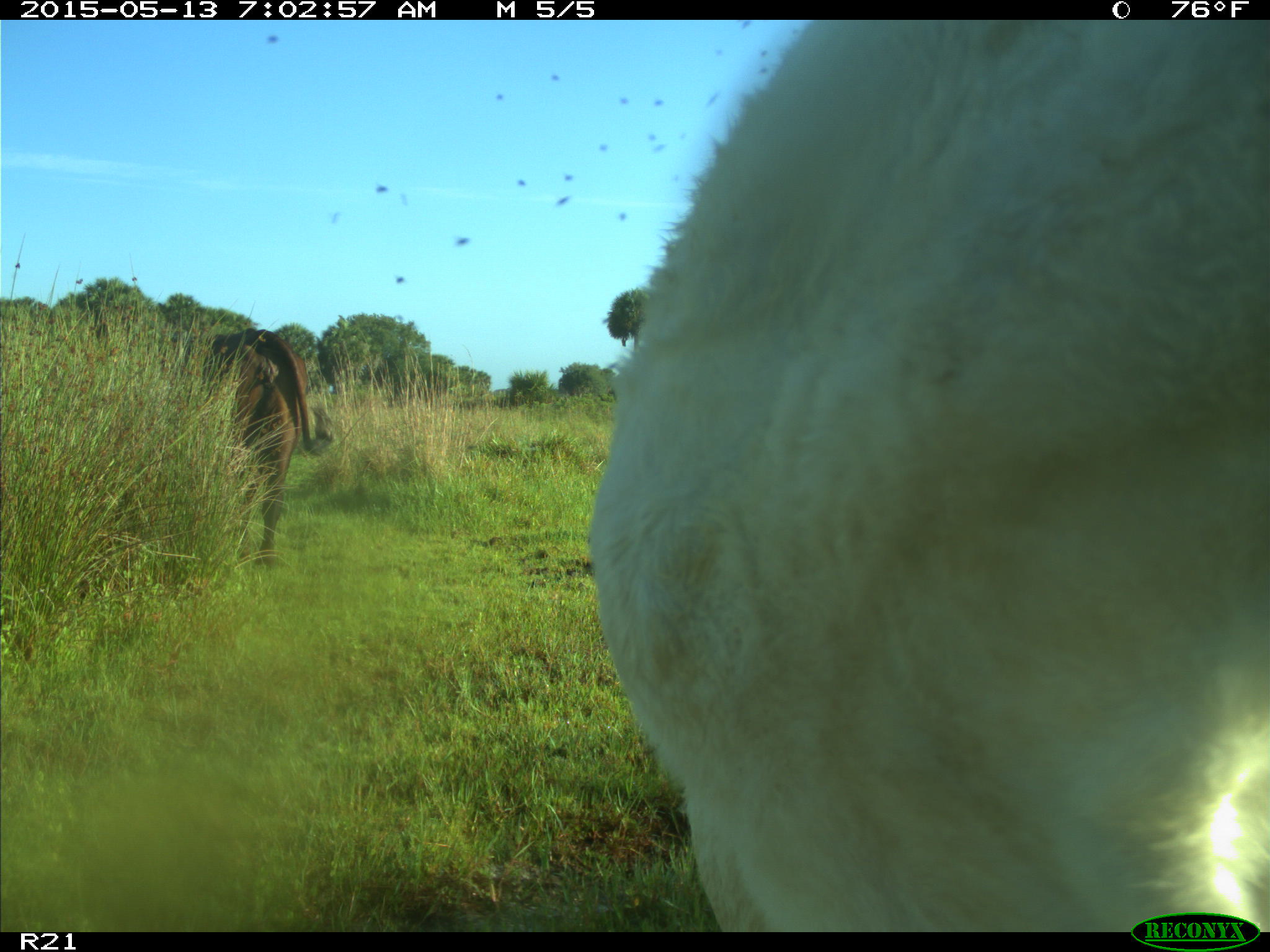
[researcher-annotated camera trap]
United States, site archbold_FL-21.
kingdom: Animalia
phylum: Chordata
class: Mammalia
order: Artiodactyla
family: Bovidae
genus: Bos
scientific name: Bos taurus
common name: domestic cow